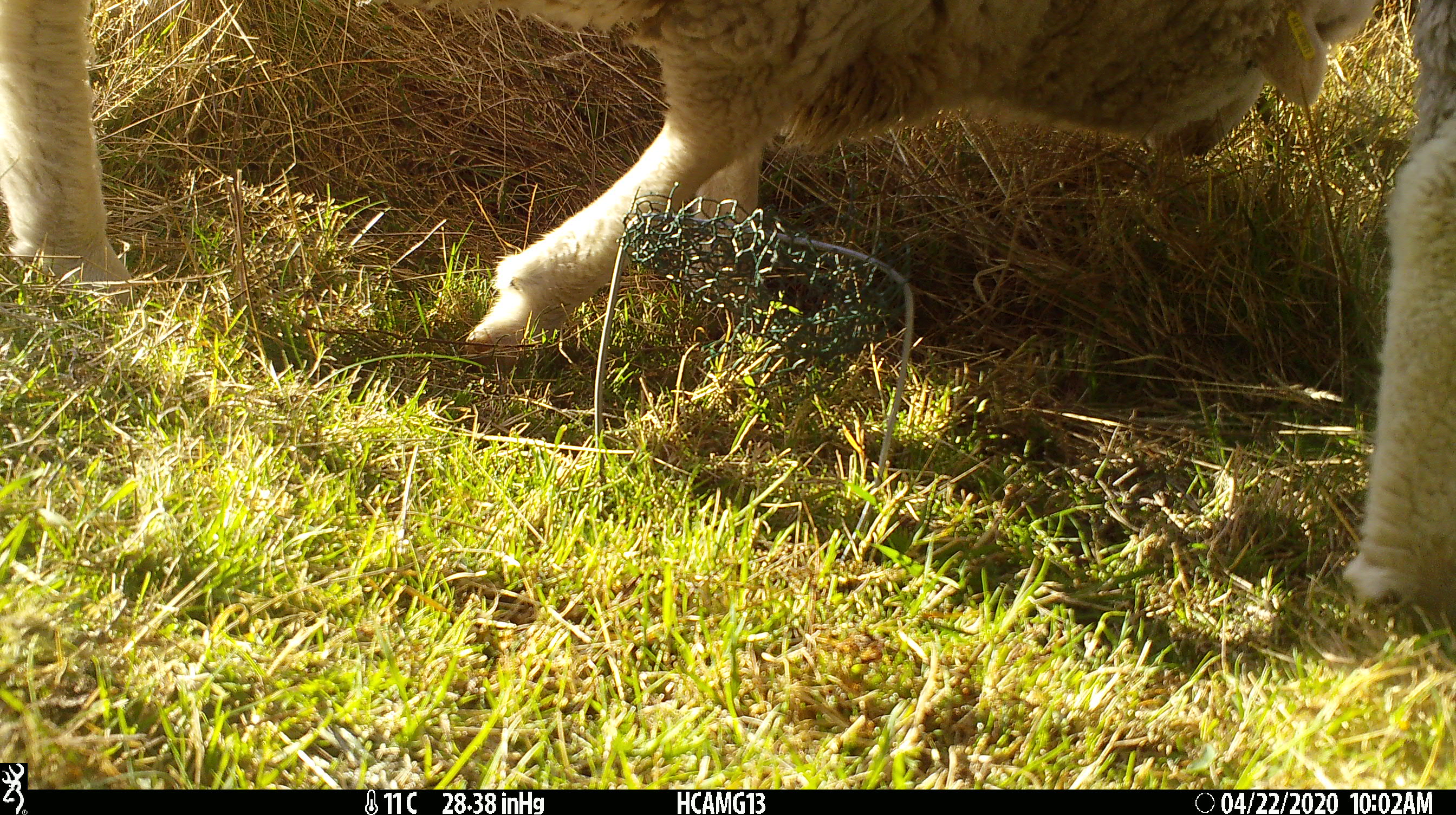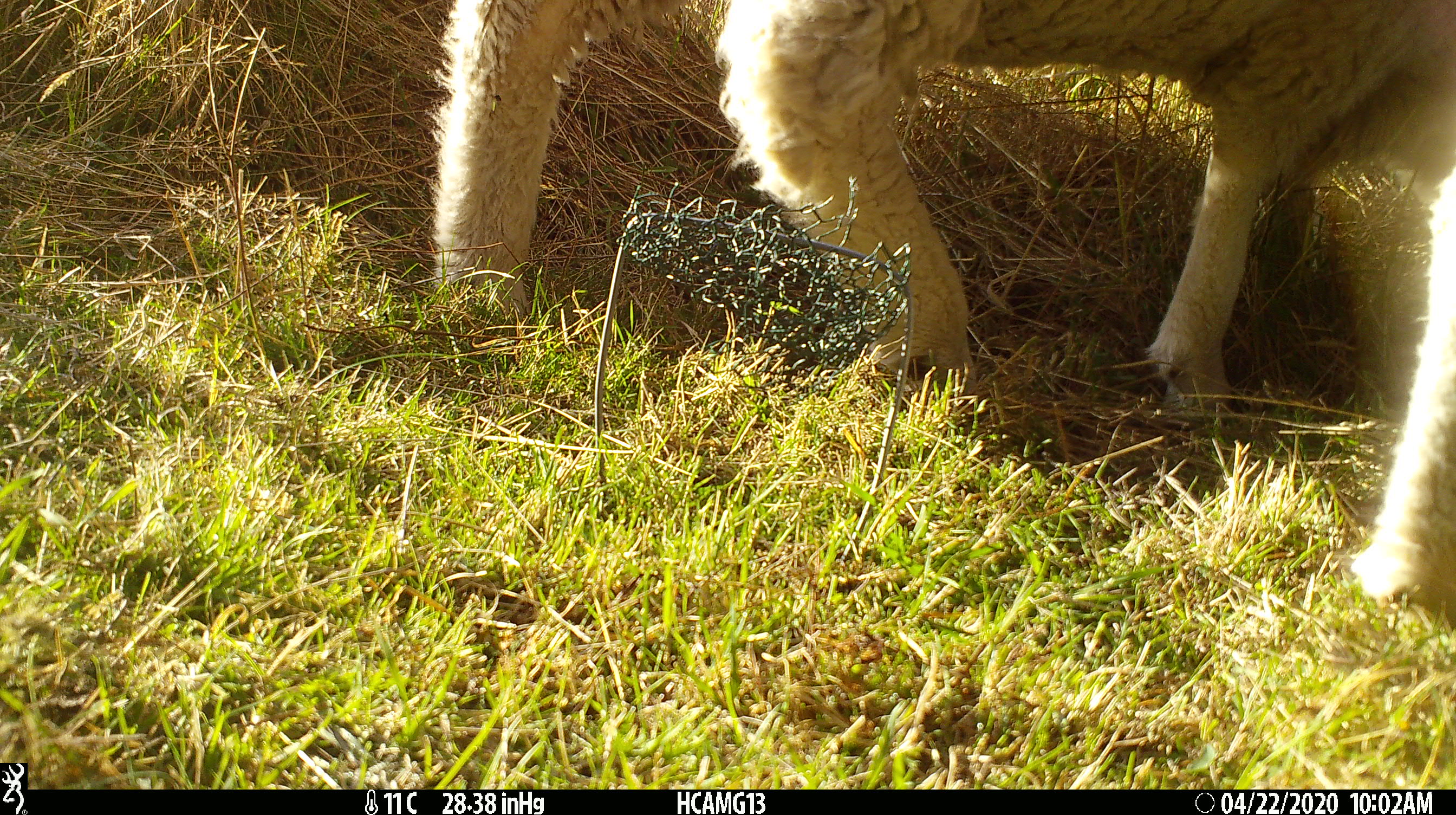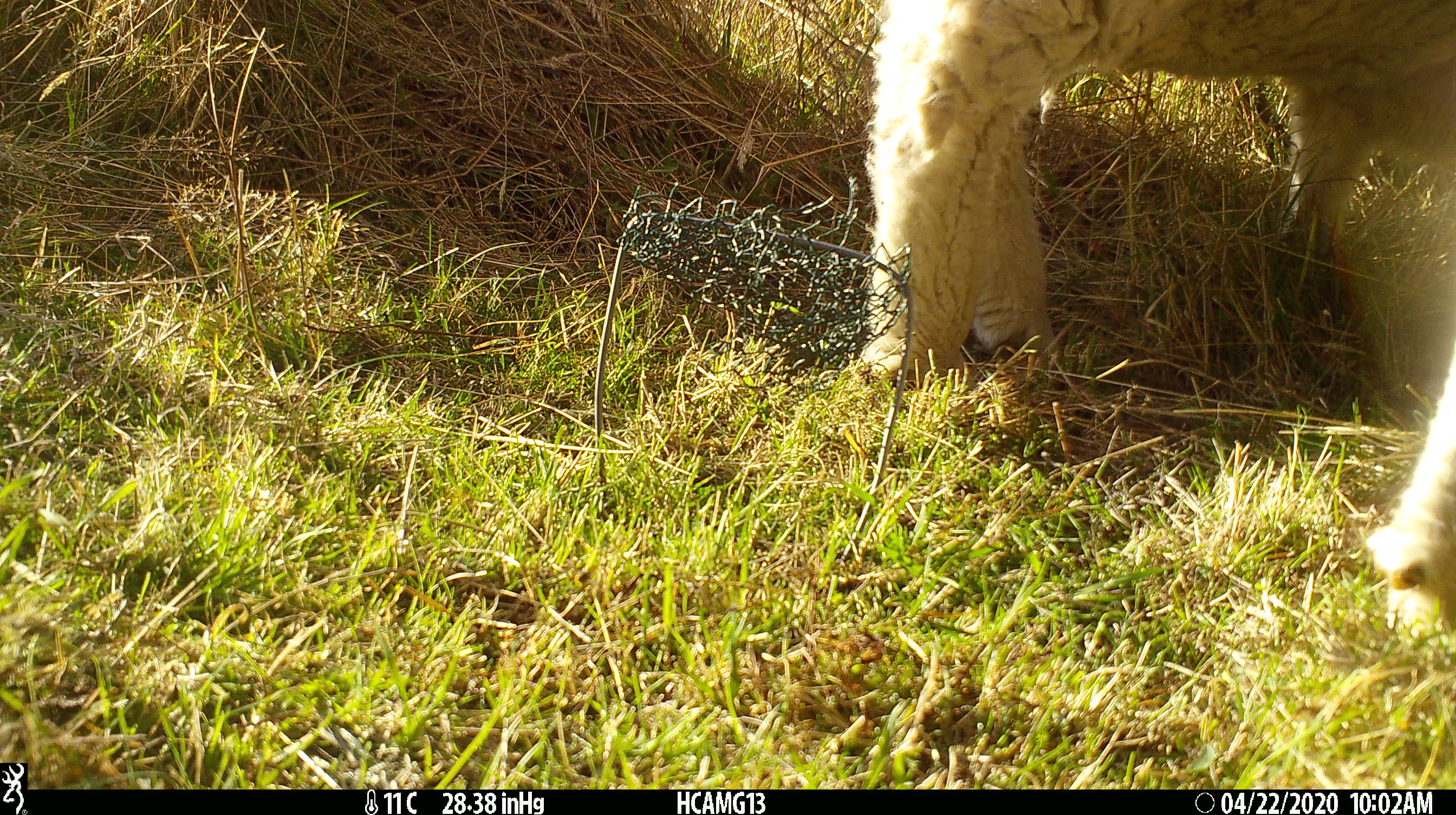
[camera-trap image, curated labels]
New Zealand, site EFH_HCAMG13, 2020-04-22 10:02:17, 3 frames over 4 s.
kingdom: Animalia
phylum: Chordata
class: Mammalia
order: Artiodactyla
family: Bovidae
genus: Ovis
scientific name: Ovis aries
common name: domestic sheep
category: sheep